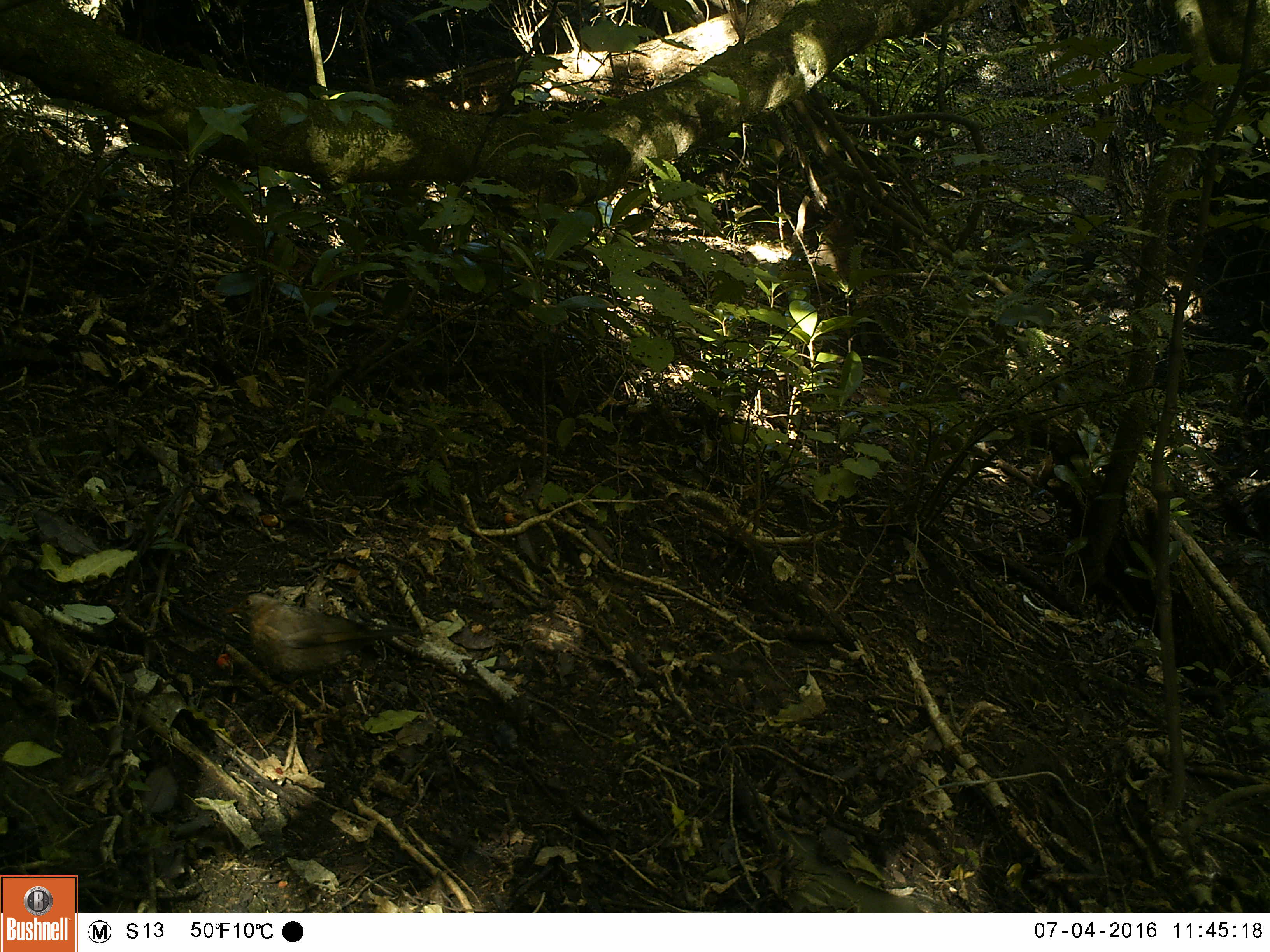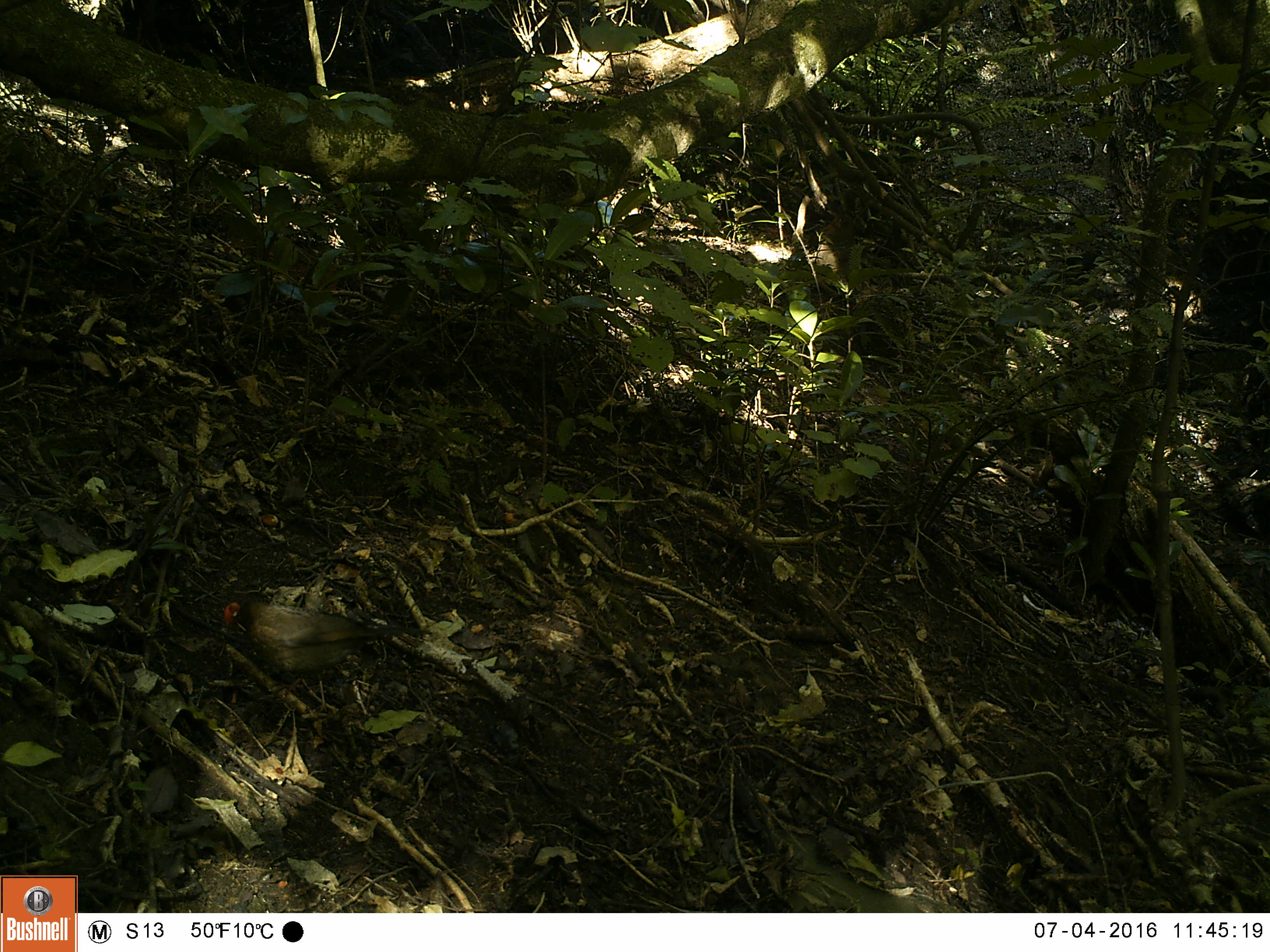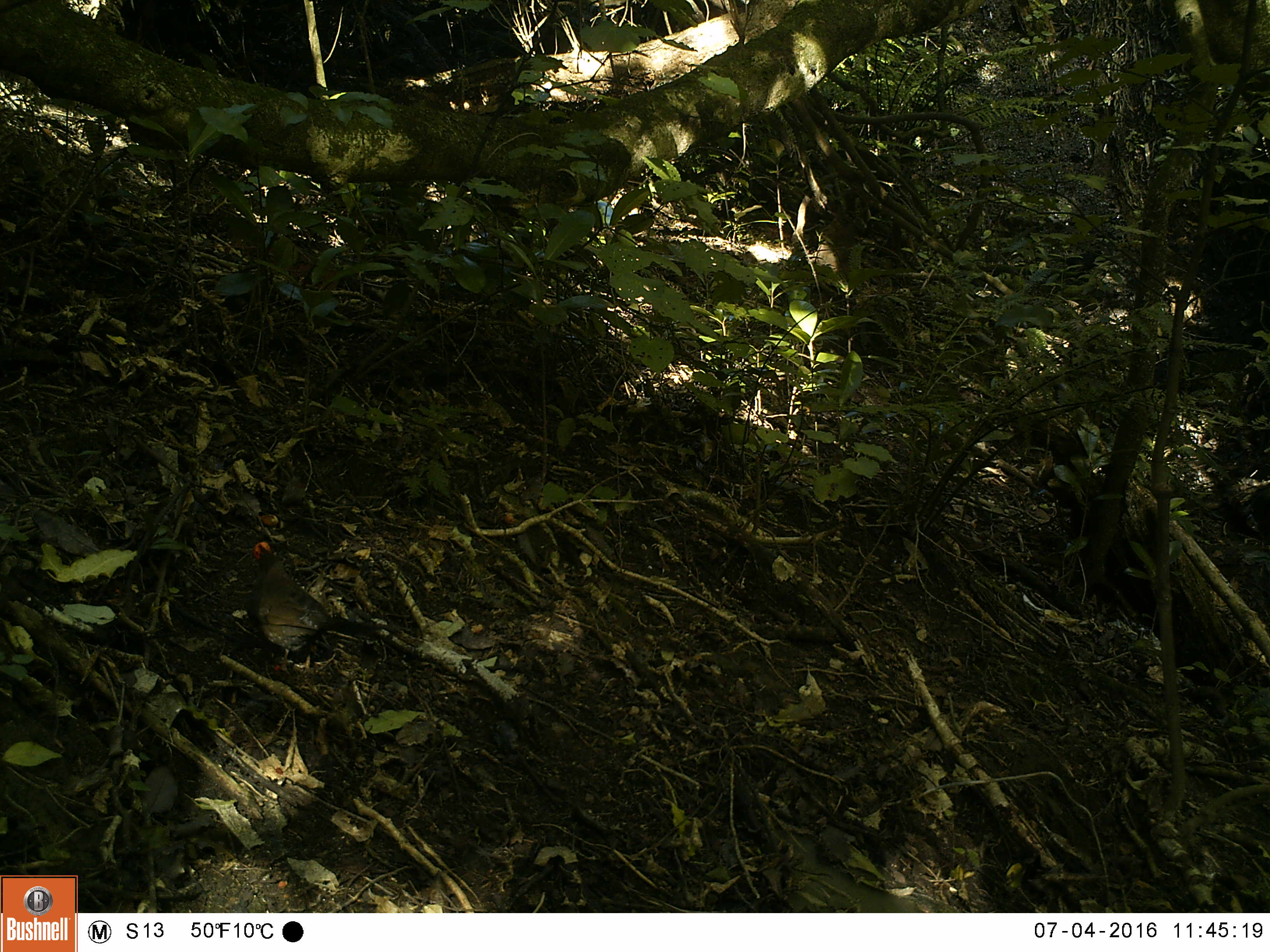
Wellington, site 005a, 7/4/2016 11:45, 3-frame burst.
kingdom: Animalia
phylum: Chordata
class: Aves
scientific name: Aves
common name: bird